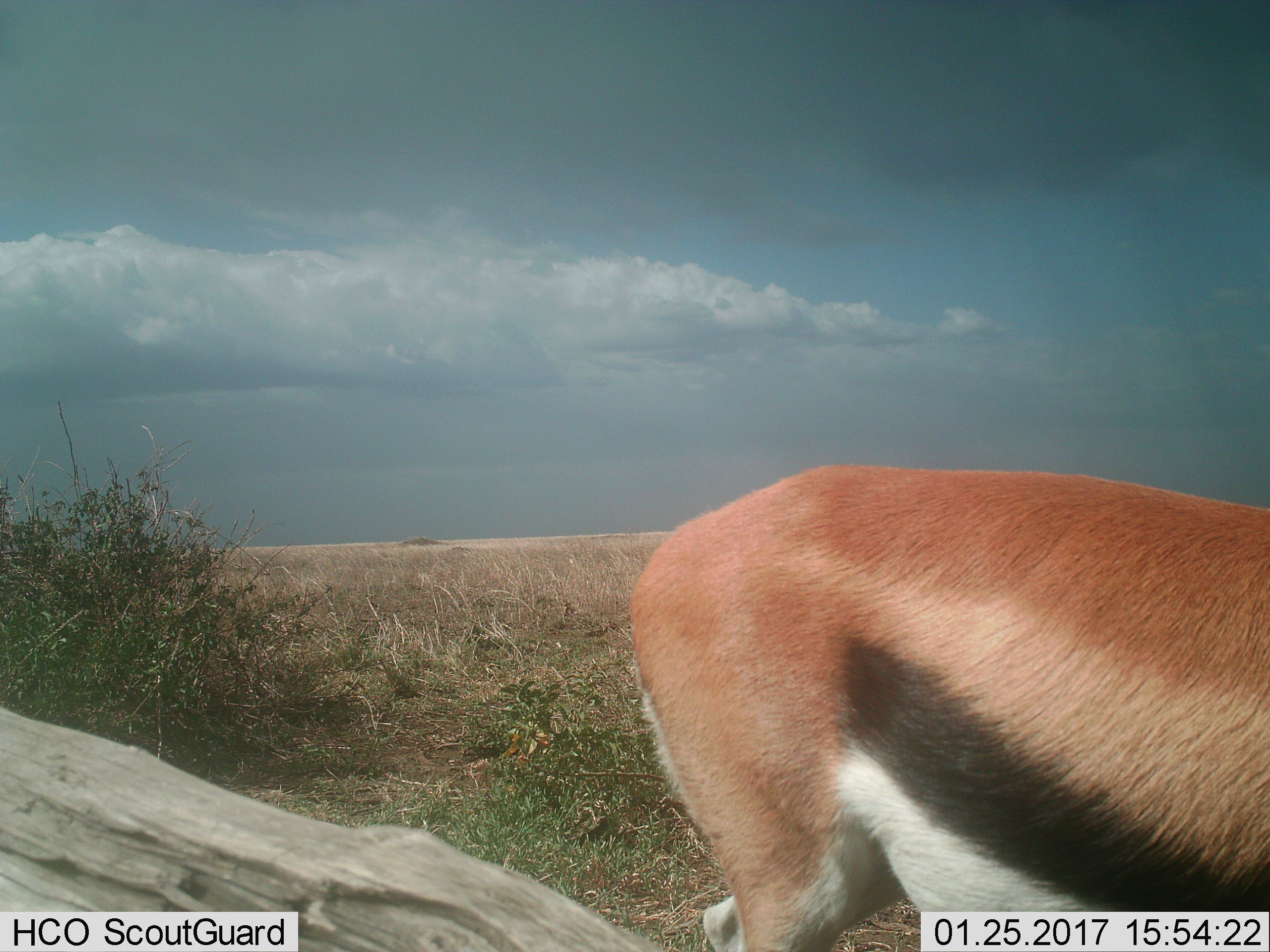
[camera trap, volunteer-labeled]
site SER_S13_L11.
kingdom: Animalia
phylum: Chordata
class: Mammalia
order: Artiodactyla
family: Bovidae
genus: Eudorcas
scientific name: Eudorcas thomsonii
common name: thomson's gazelle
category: gazellethomsons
Gazellethomsons (thomson's gazelle) (Eudorcas thomsonii), count 1. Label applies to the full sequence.